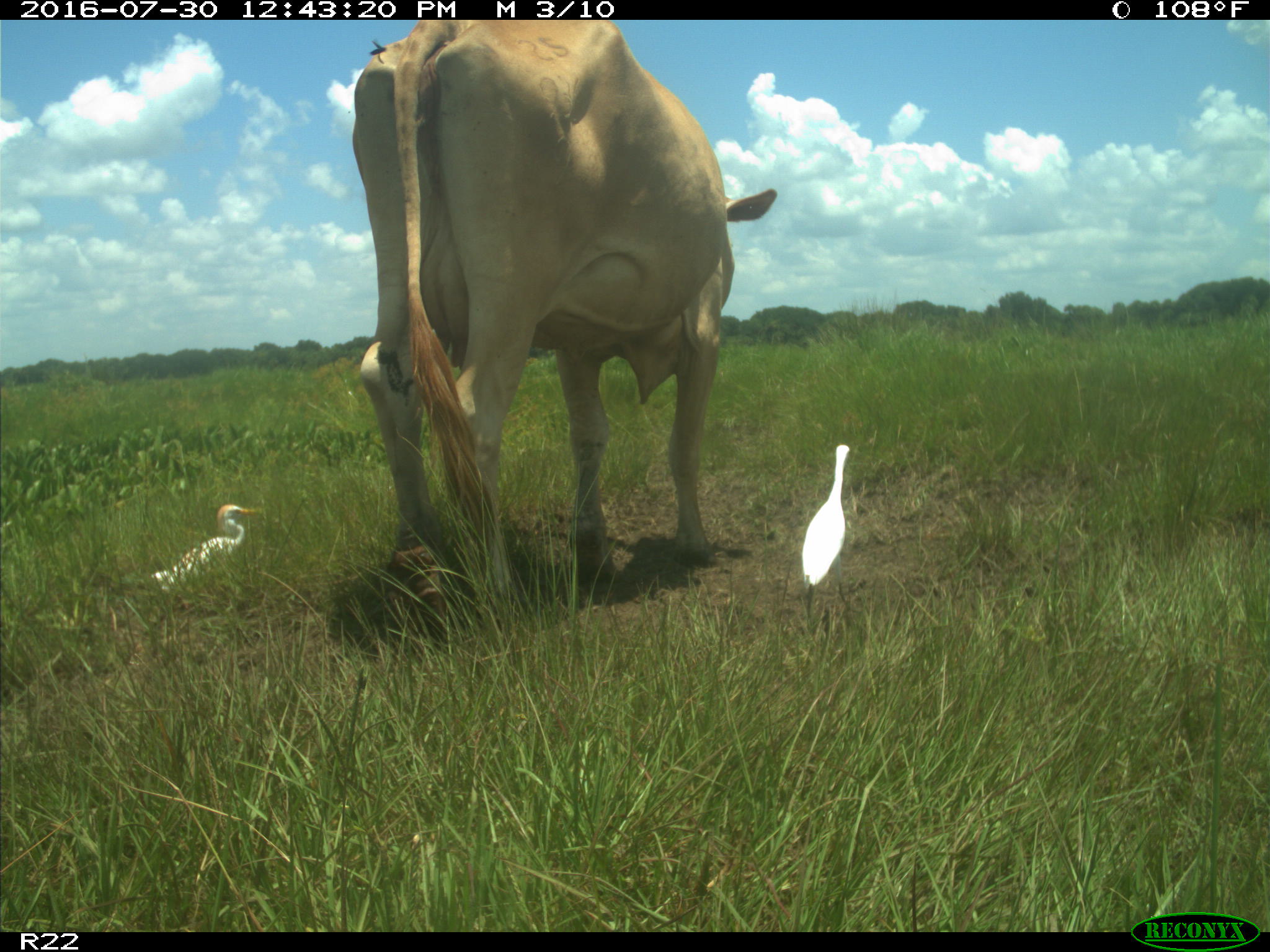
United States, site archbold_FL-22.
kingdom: Animalia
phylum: Chordata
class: Mammalia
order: Artiodactyla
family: Bovidae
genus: Bos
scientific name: Bos taurus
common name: domestic cow